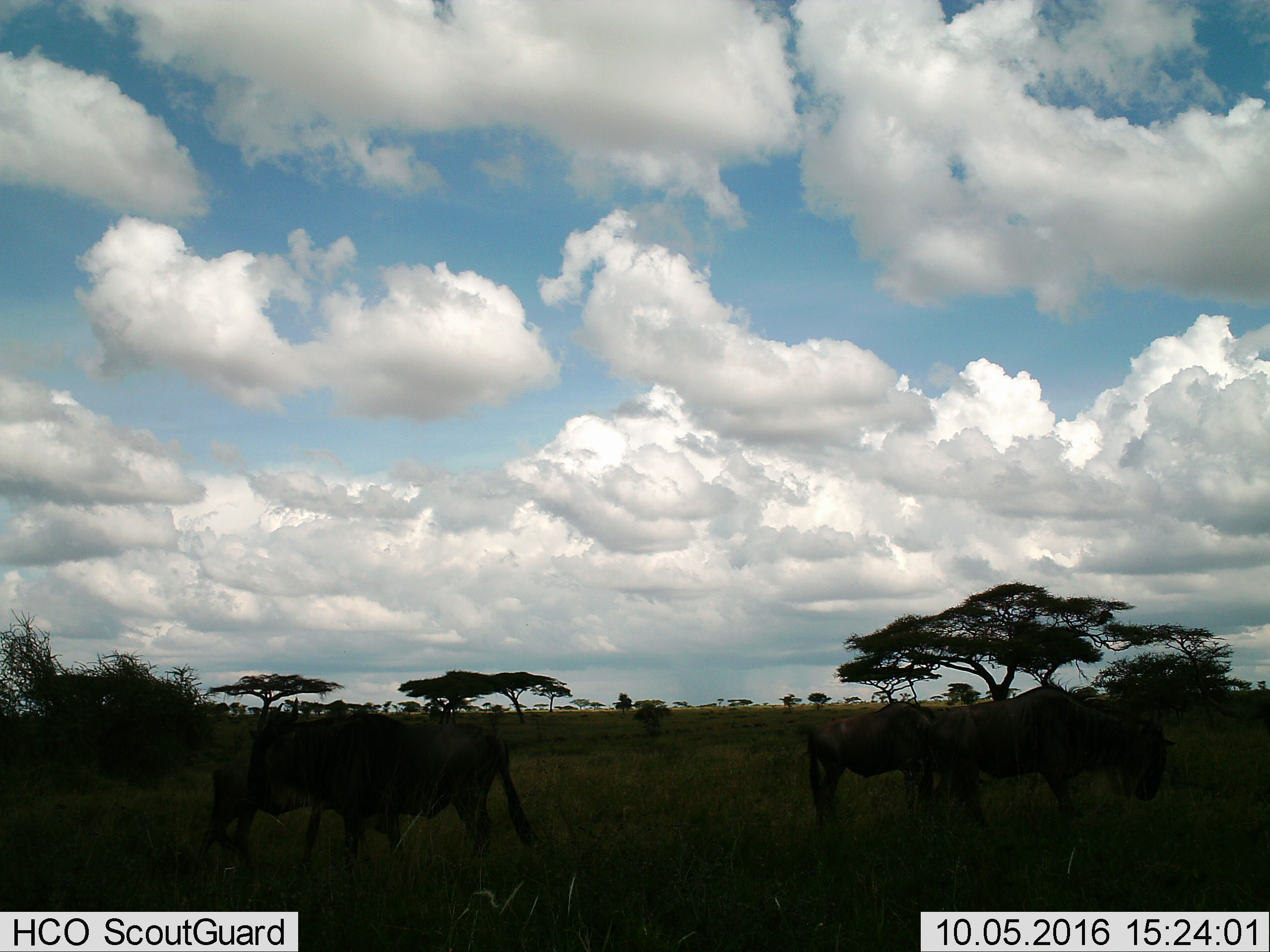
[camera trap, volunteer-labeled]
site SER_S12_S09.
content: unidentified animal